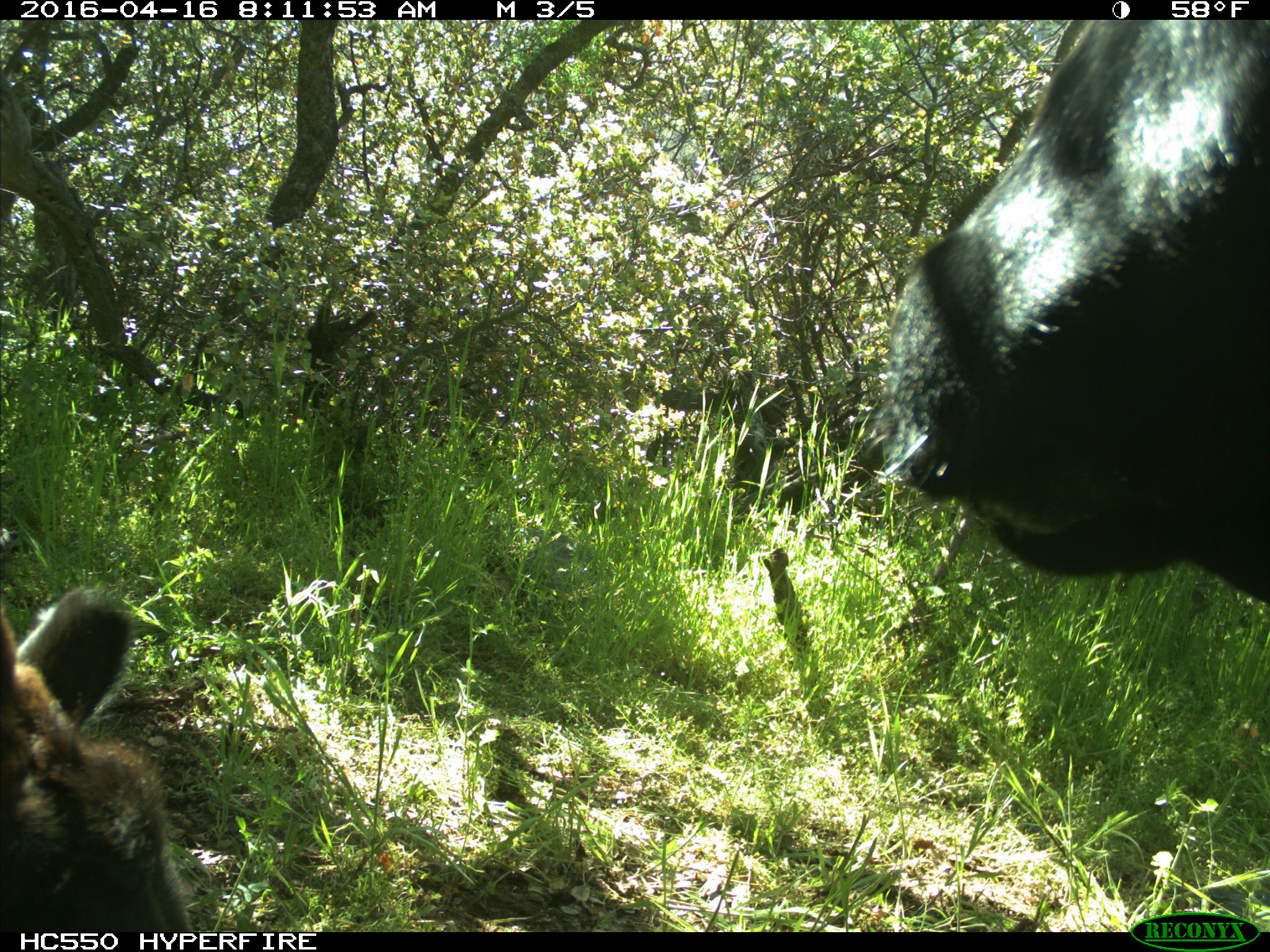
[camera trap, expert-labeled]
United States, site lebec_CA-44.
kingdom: Animalia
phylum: Chordata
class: Mammalia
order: Artiodactyla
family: Bovidae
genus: Bos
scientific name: Bos taurus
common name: domestic cow